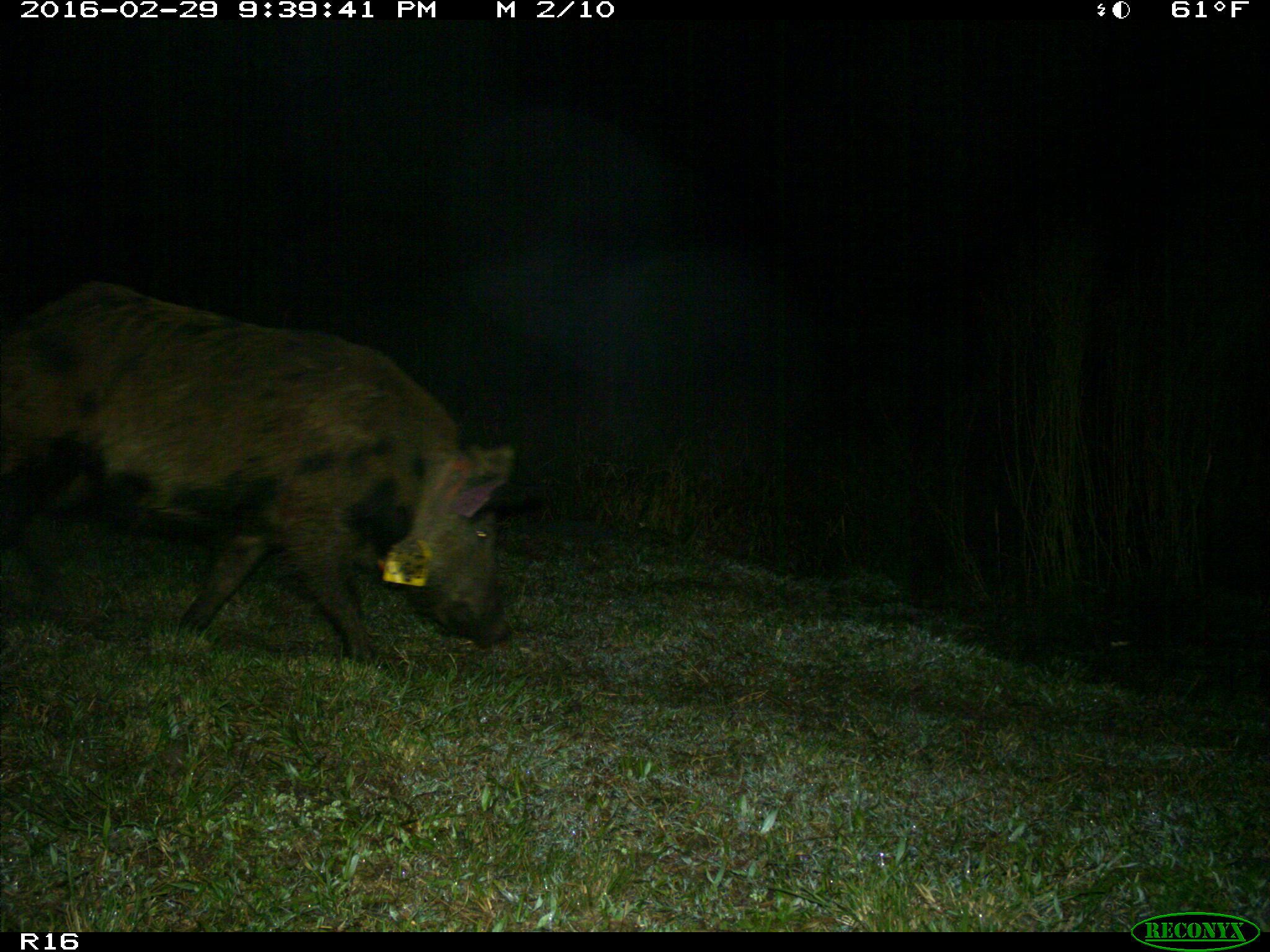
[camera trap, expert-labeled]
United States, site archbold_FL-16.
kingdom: Animalia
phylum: Chordata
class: Mammalia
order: Artiodactyla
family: Suidae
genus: Sus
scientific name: Sus scrofa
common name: wild boar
Sus scrofa (wild boar).